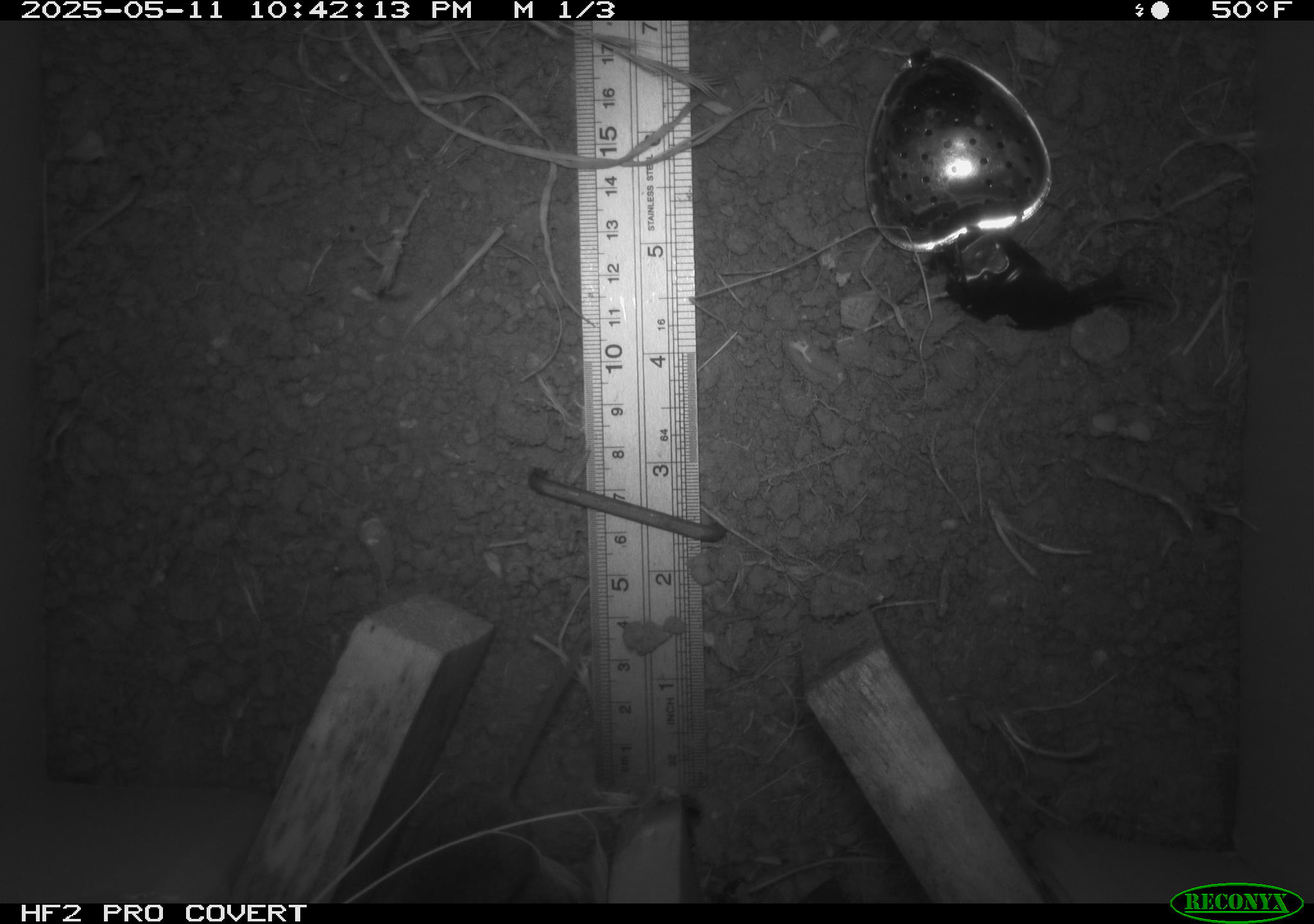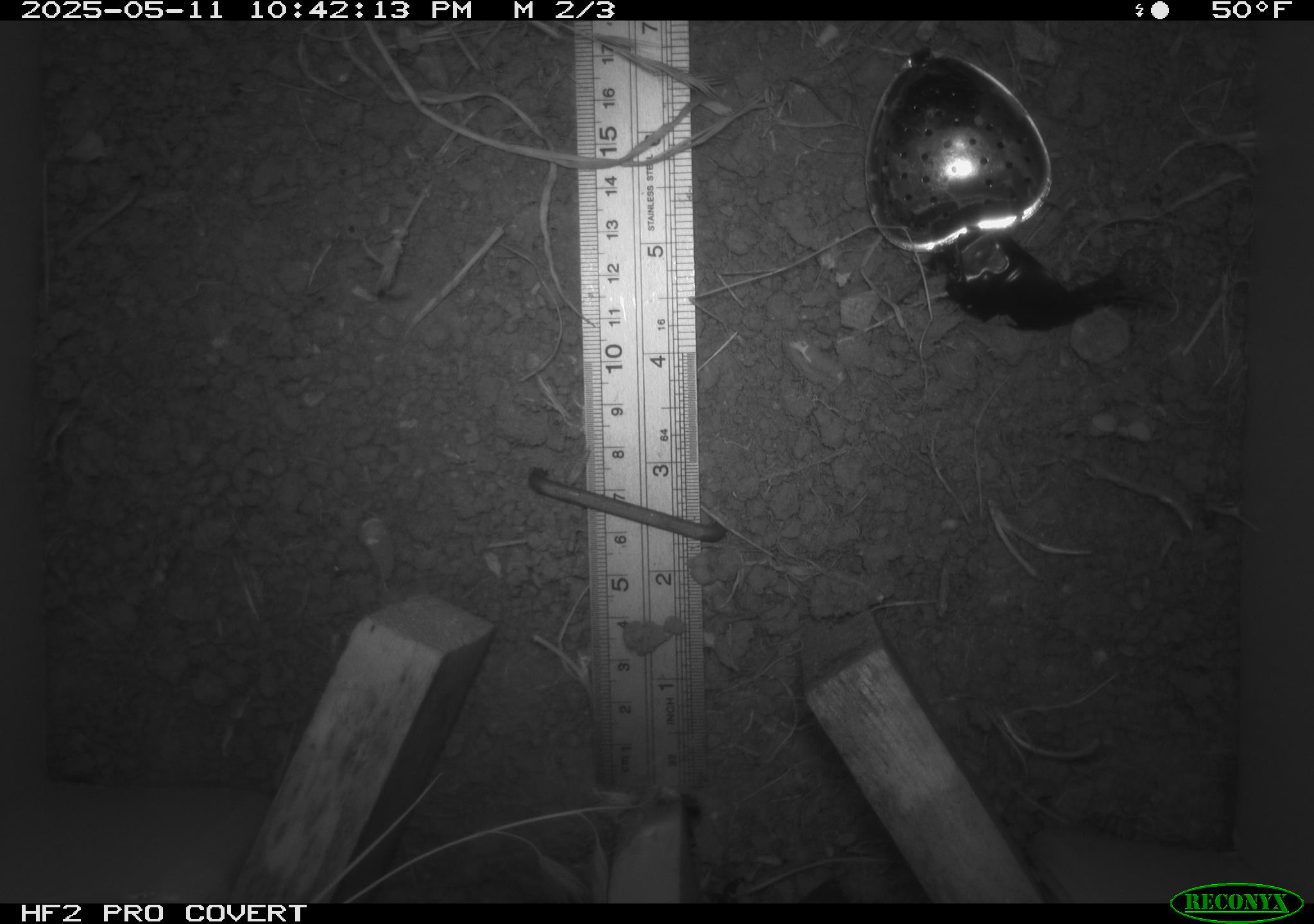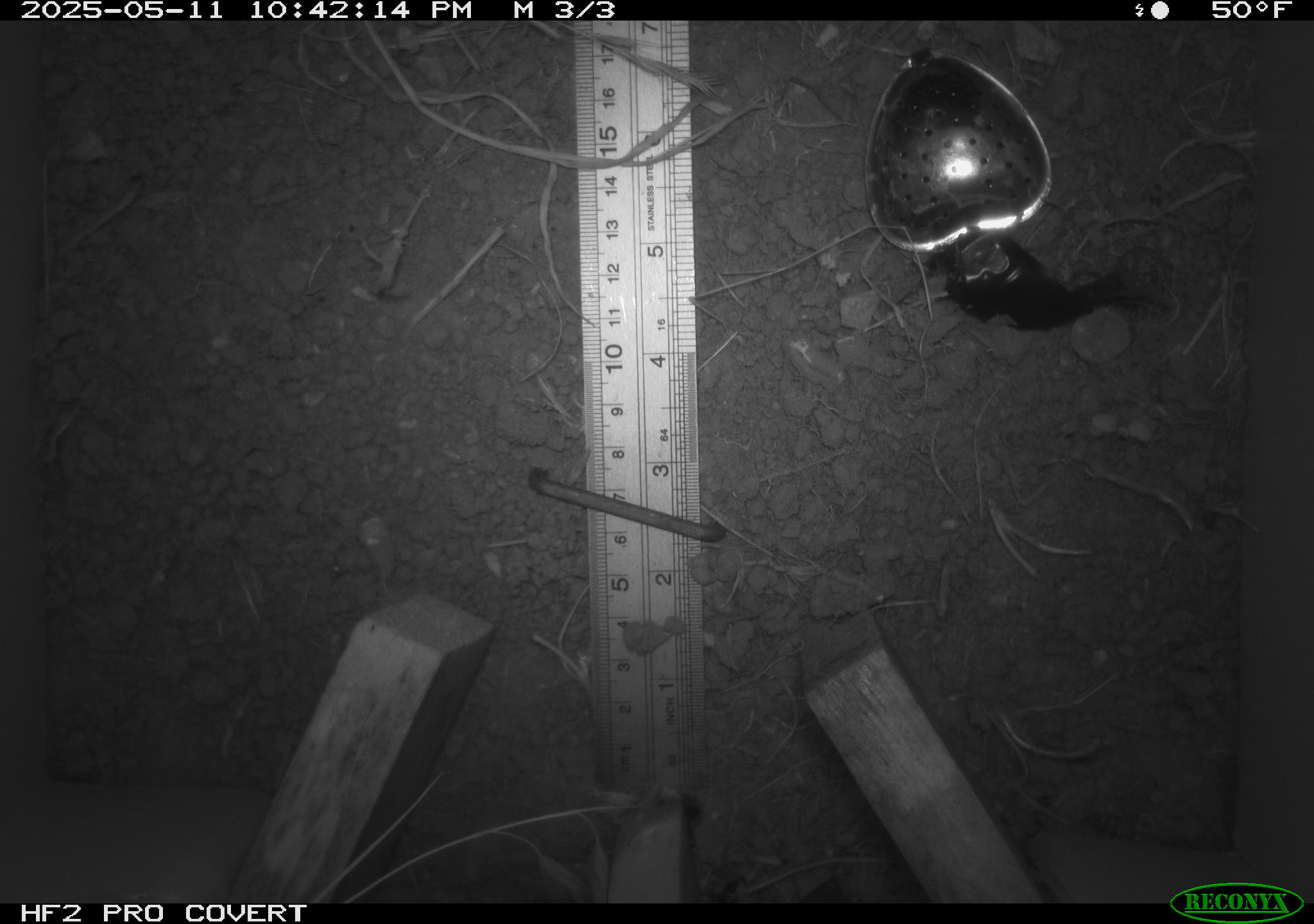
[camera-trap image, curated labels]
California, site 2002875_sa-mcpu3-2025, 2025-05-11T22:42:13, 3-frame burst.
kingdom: Animalia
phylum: Chordata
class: Mammalia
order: Rodentia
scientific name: Rodentia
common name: mouse species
Mouse species (Rodentia).